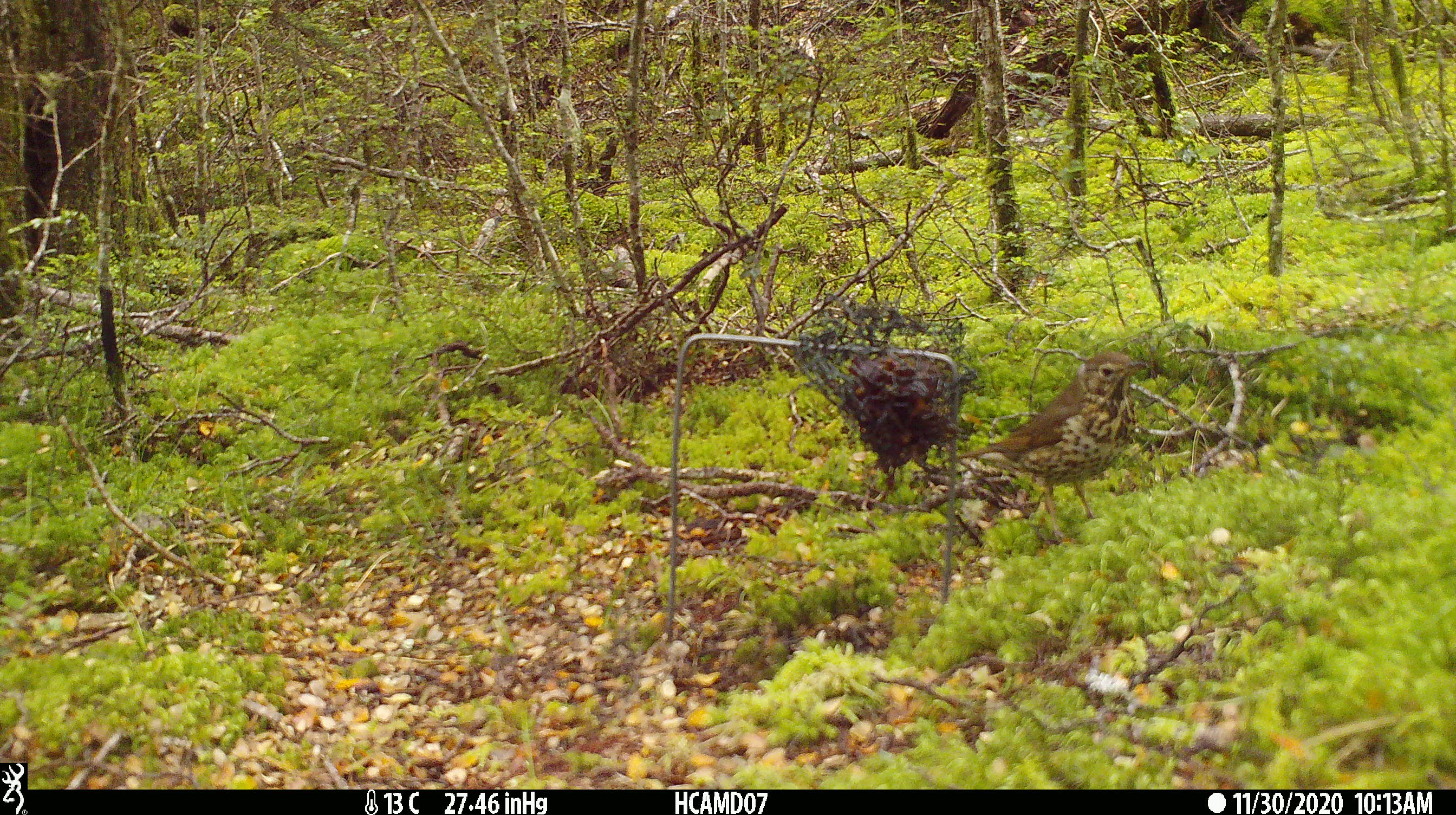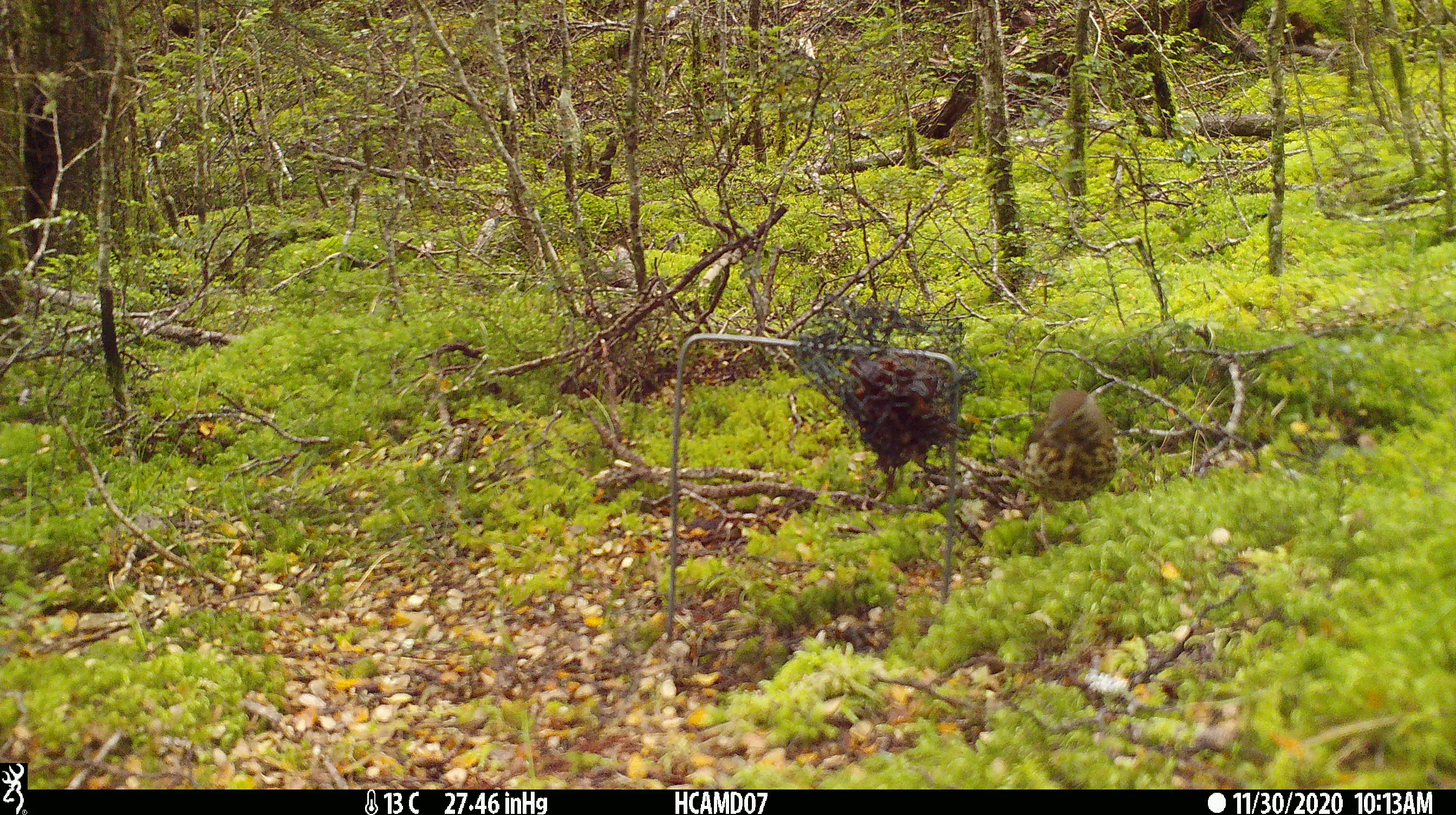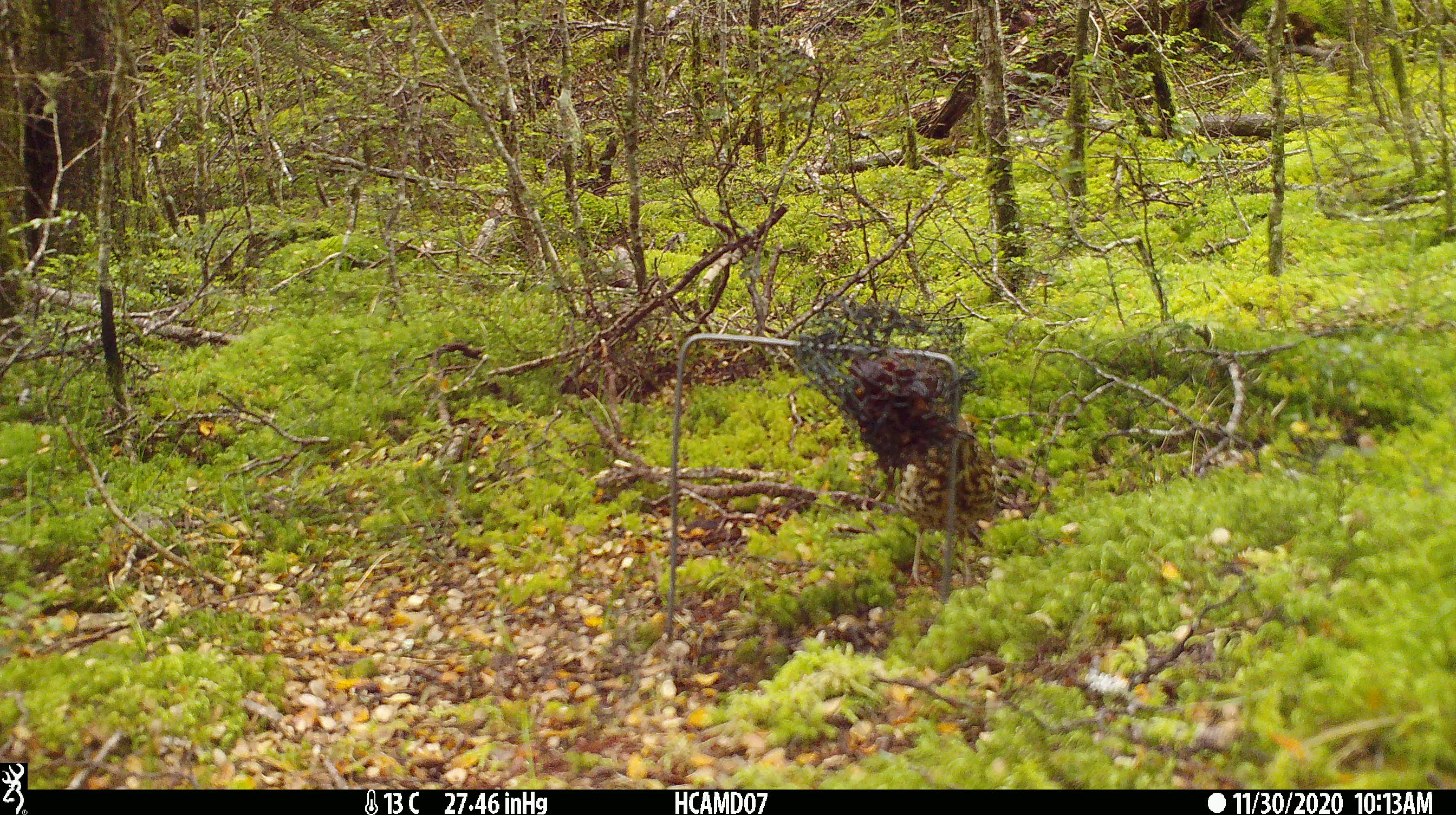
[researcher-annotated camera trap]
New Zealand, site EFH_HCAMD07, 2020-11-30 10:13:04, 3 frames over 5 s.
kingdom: Animalia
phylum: Chordata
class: Aves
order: Passeriformes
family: Turdidae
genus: Turdus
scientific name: Turdus philomelos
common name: song thrush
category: thrush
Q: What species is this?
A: Thrush (song thrush) (Turdus philomelos).